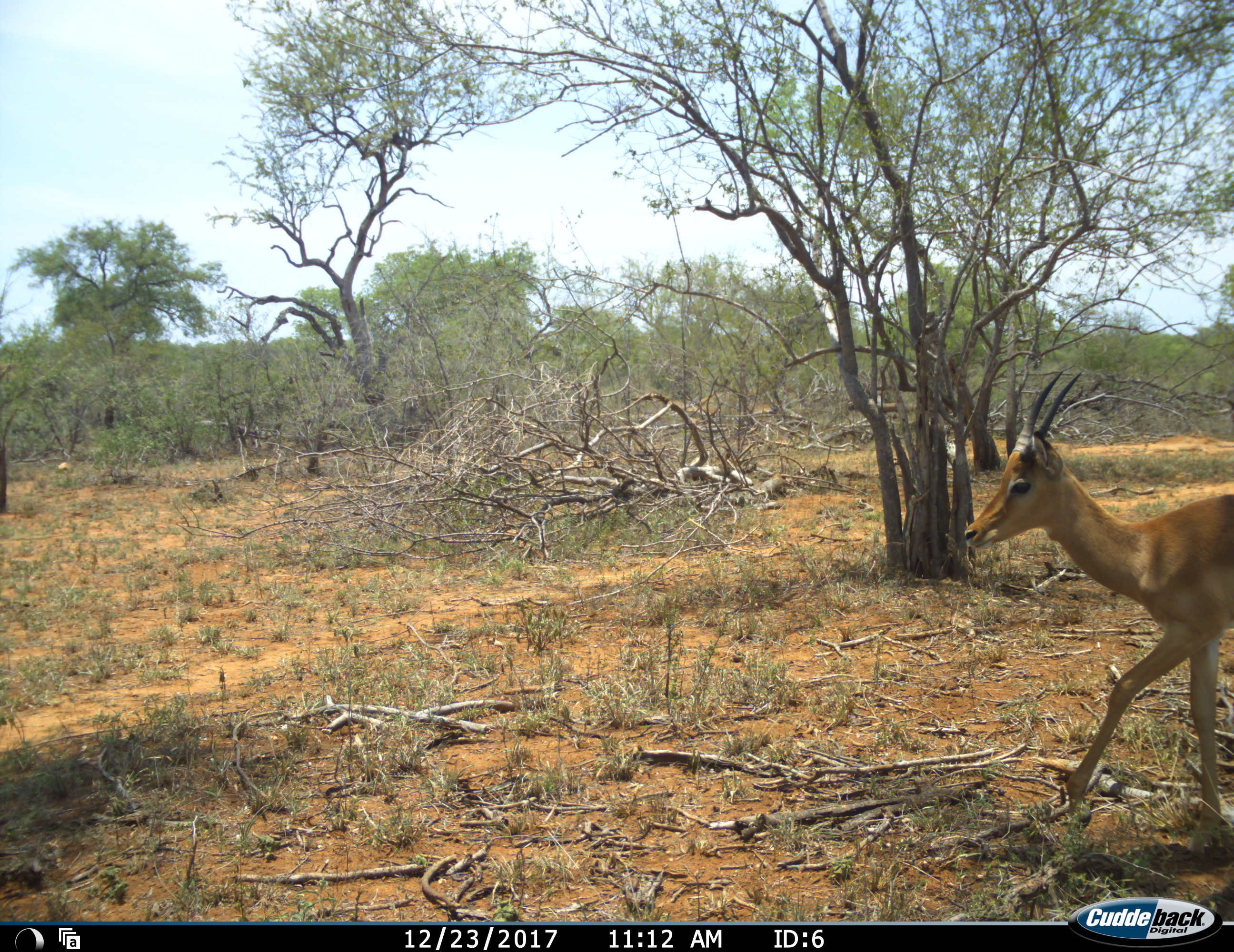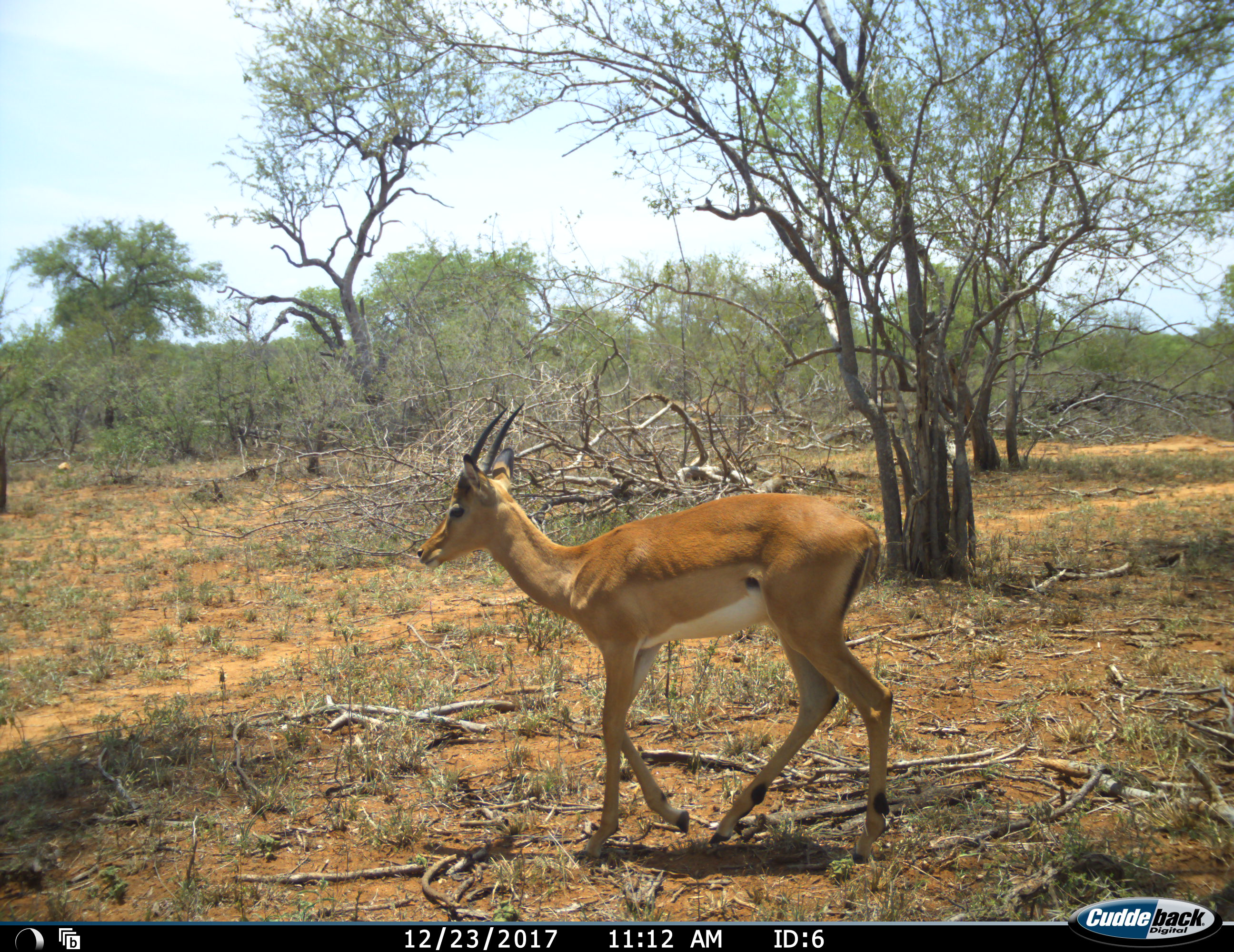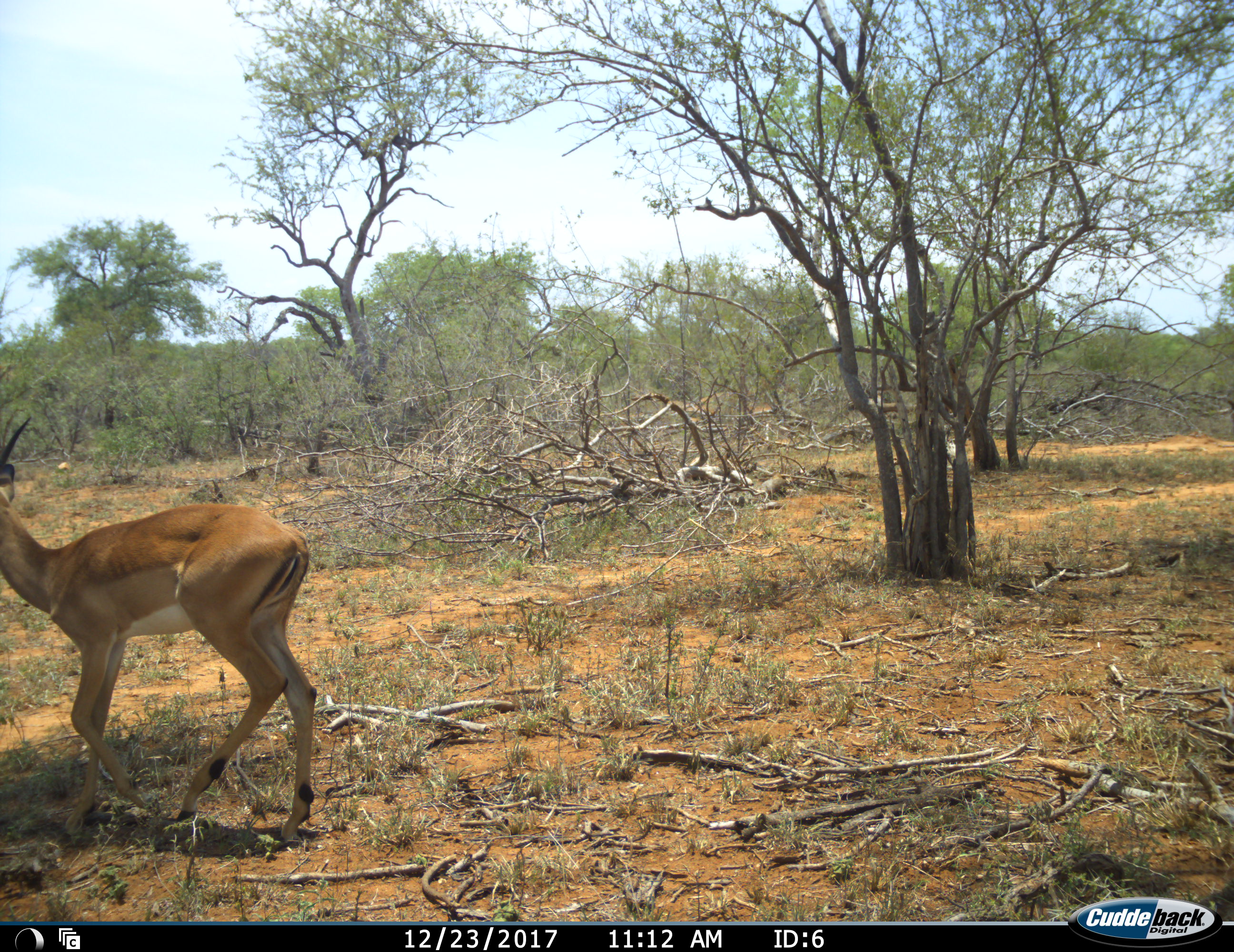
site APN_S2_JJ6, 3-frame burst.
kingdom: Animalia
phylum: Chordata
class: Mammalia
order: Artiodactyla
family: Bovidae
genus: Aepyceros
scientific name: Aepyceros melampus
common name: impala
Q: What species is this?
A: Impala (Aepyceros melampus).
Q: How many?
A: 1.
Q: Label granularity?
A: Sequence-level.